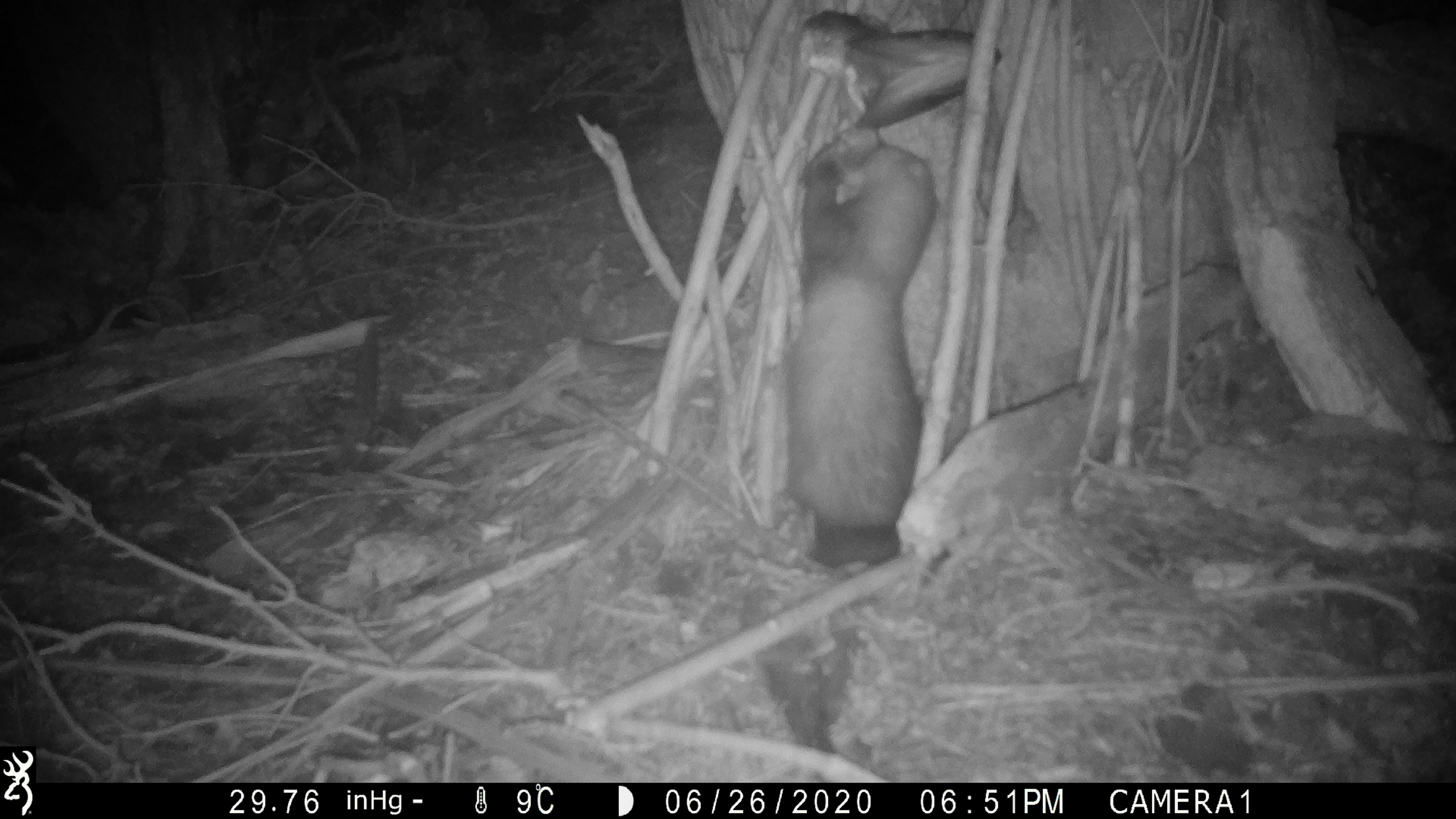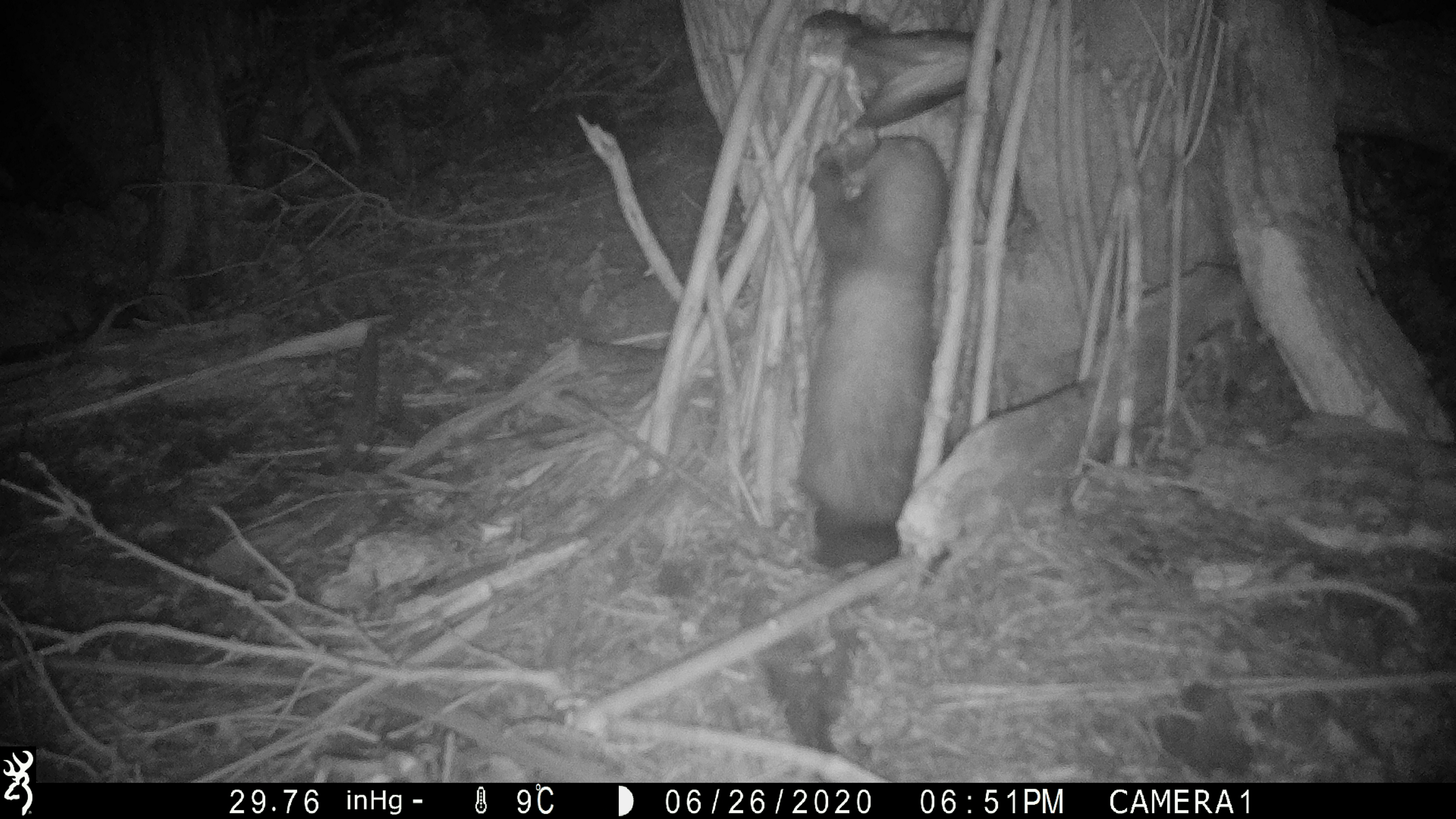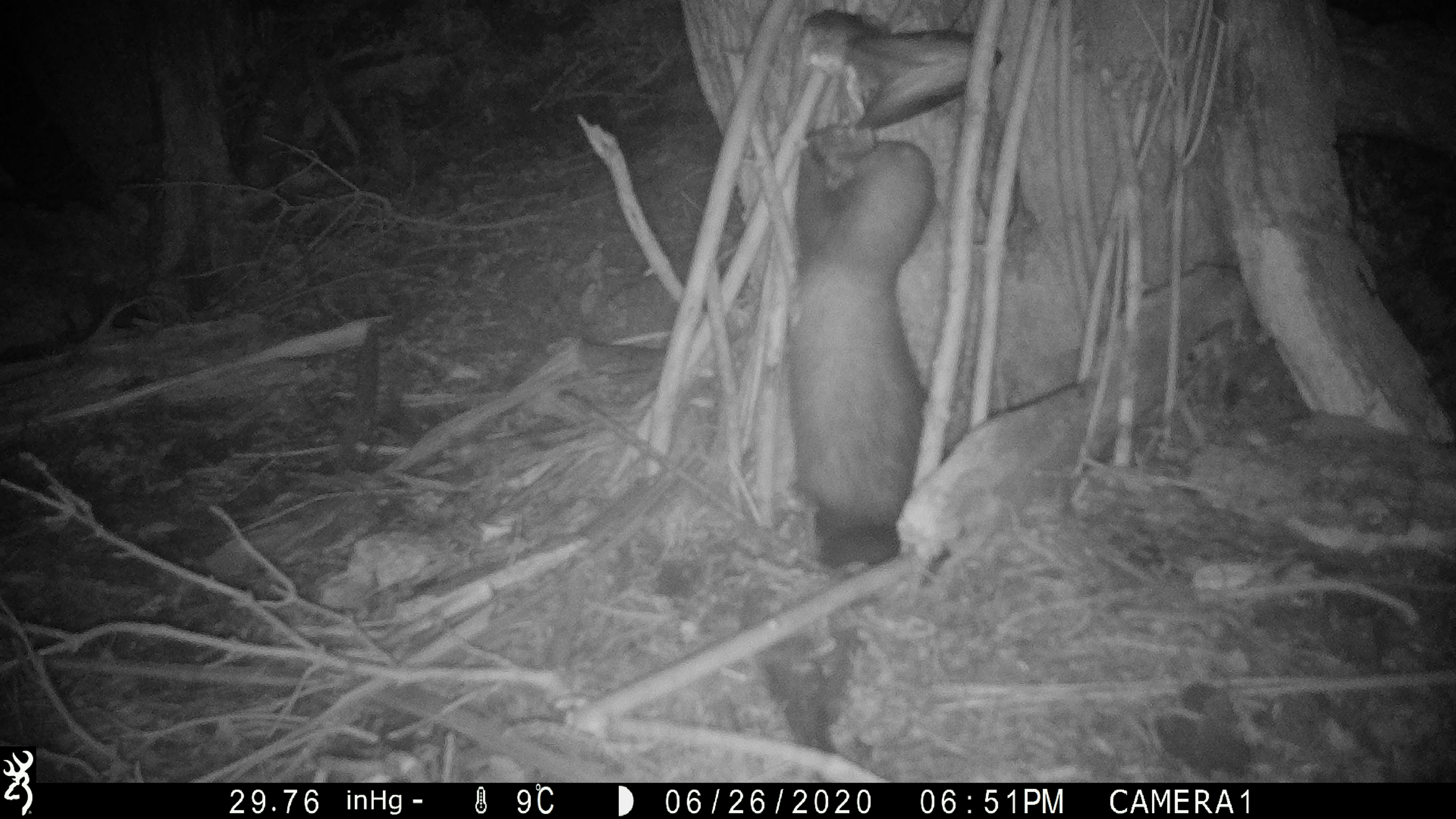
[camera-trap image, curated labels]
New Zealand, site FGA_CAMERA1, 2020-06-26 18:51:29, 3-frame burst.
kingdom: Animalia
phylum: Chordata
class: Mammalia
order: Carnivora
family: Mustelidae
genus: Mustela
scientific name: Mustela furo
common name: ferret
Ferret (Mustela furo).